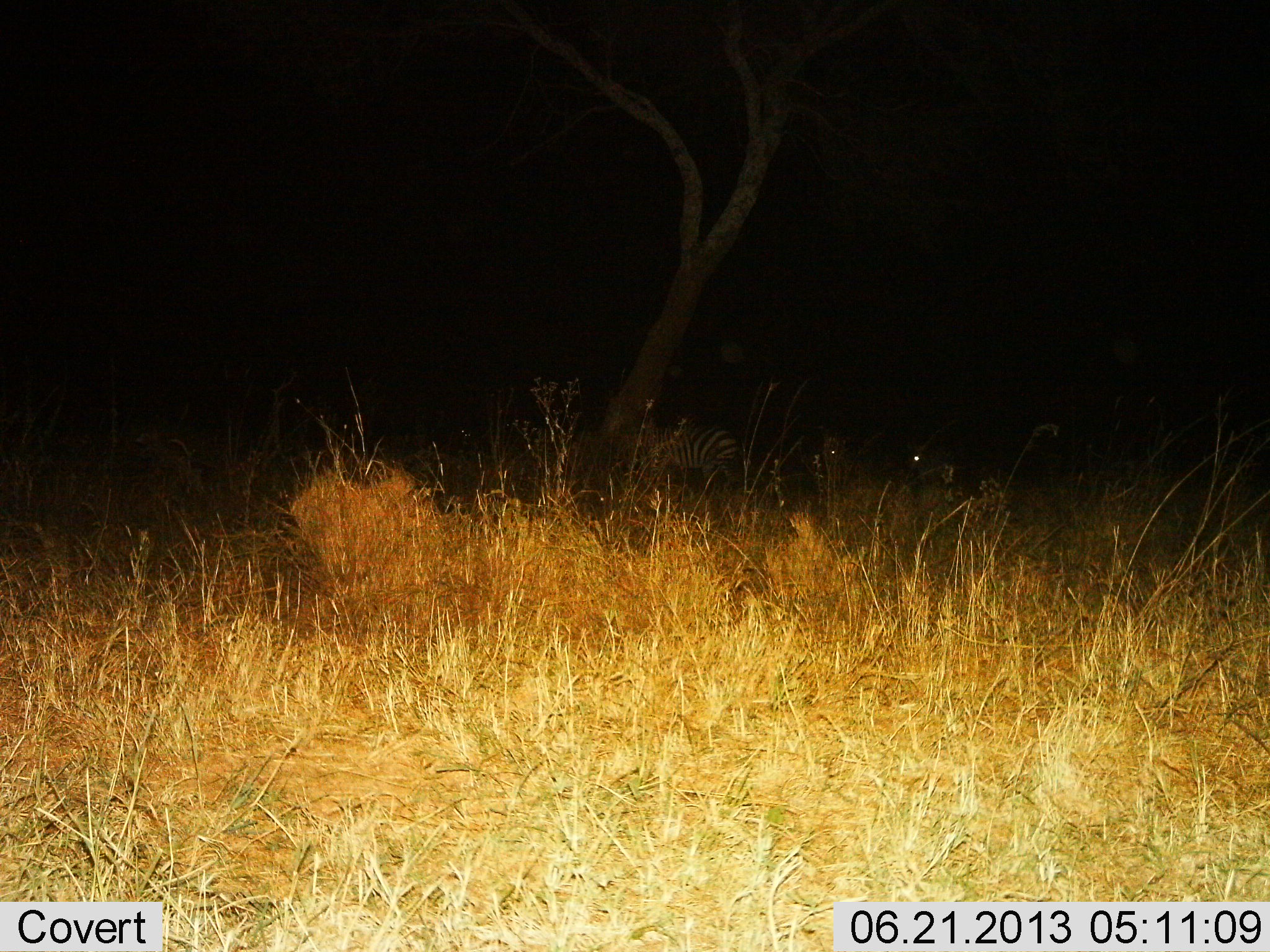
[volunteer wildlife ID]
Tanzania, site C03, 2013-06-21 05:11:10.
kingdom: Animalia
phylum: Chordata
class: Mammalia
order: Perissodactyla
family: Equidae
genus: Equus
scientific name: Equus quagga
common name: plains zebra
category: zebra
Zebra (plains zebra) (Equus quagga), count 3. Behavior (volunteer vote fractions): standing 70%, resting 10%, moving 20%, interacting 0%. Young present (vote fraction): 0%. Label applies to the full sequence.